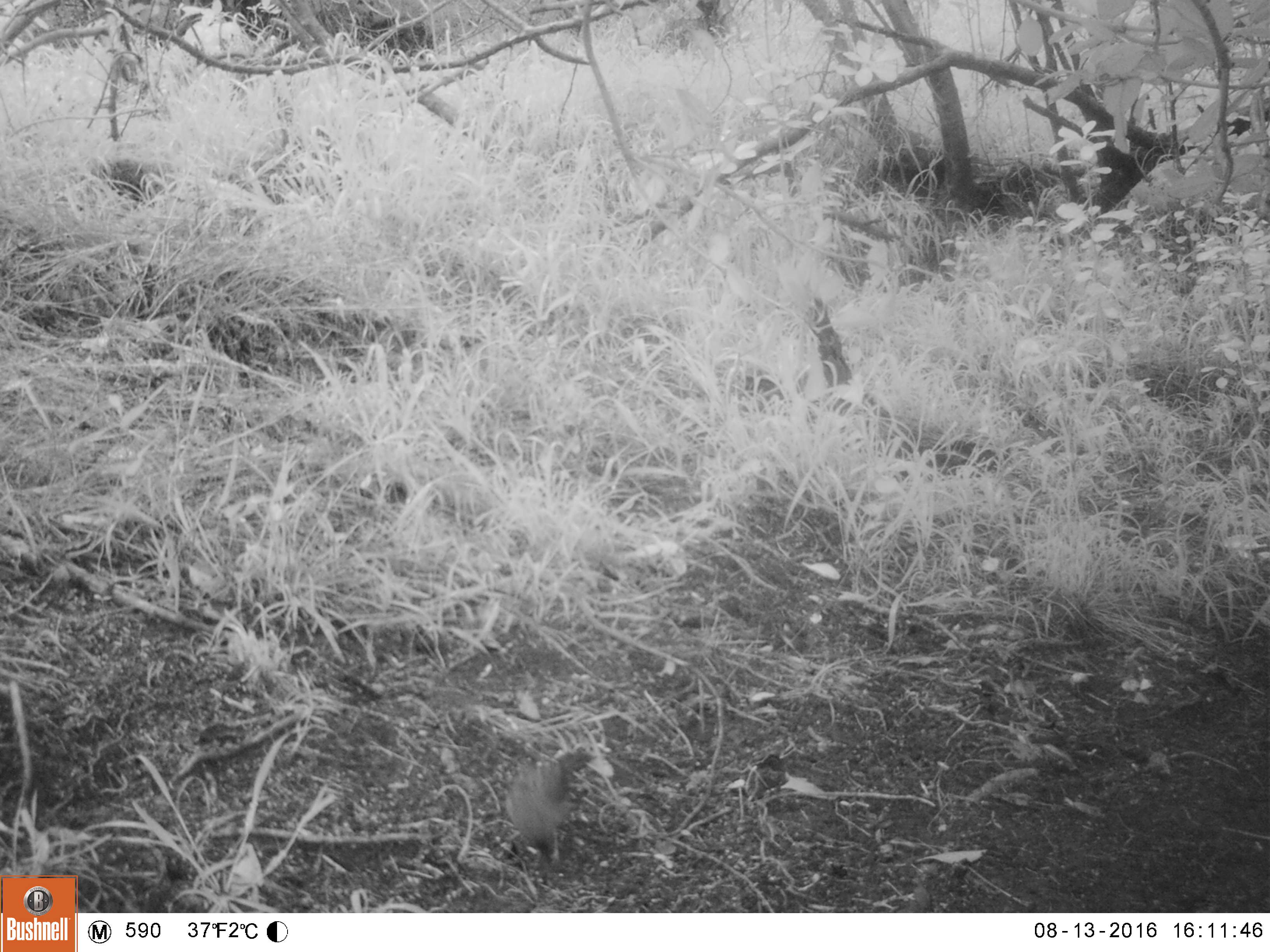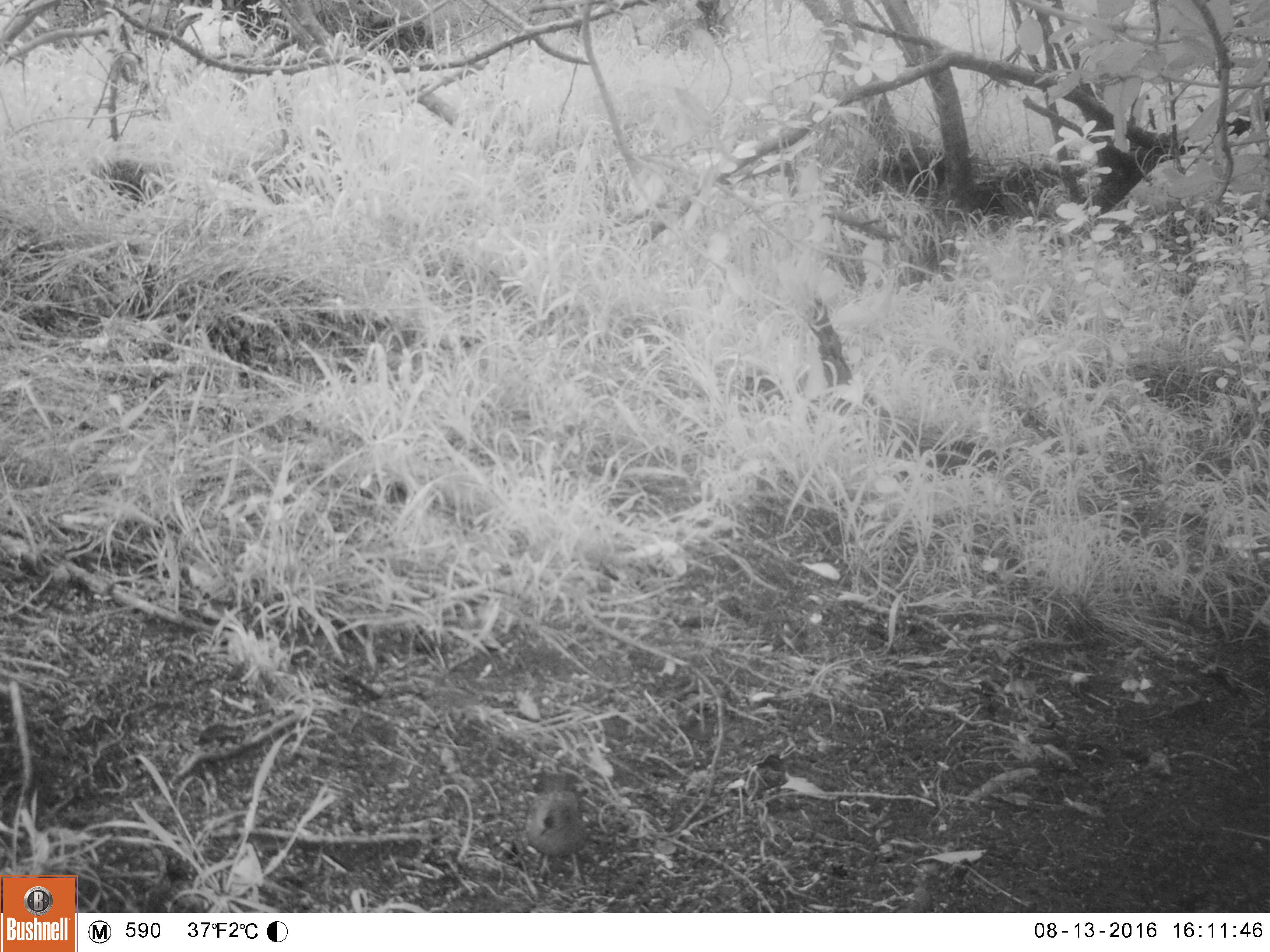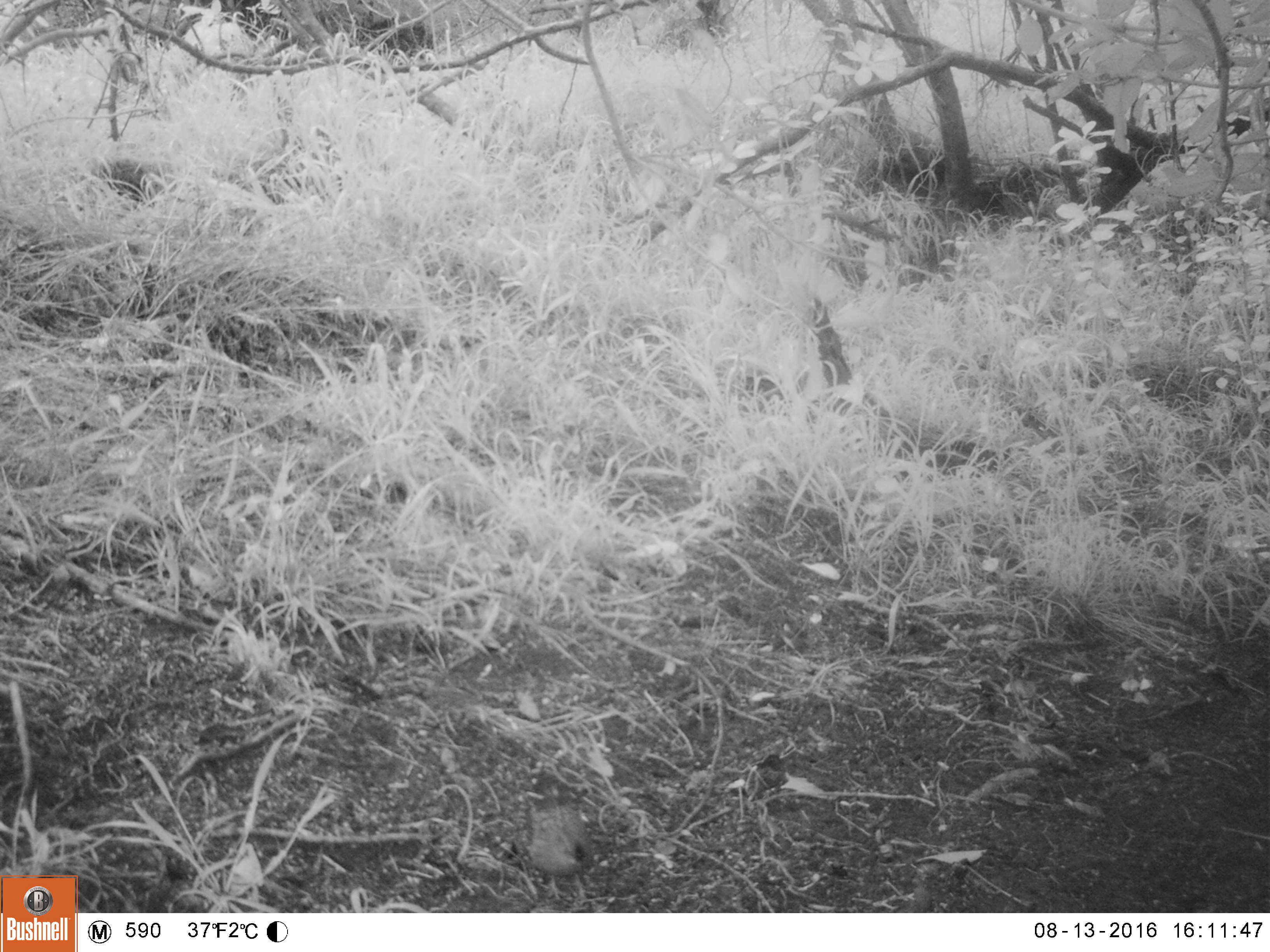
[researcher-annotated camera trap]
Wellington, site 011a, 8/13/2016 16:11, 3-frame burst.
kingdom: Animalia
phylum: Chordata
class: Aves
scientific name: Aves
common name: bird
Bird (Aves).